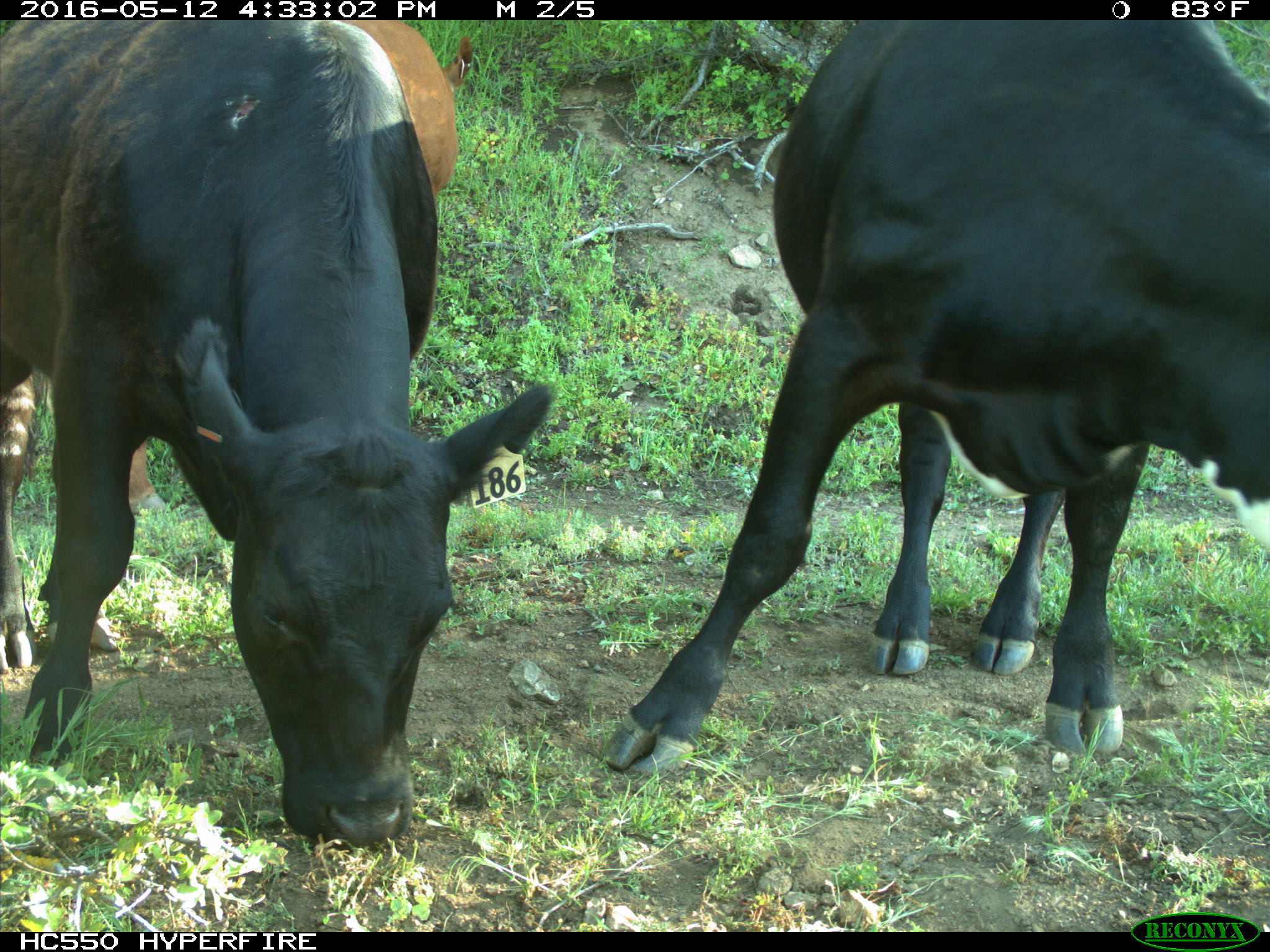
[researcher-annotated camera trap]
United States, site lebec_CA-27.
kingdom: Animalia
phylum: Chordata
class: Mammalia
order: Artiodactyla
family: Bovidae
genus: Bos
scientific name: Bos taurus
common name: domestic cow